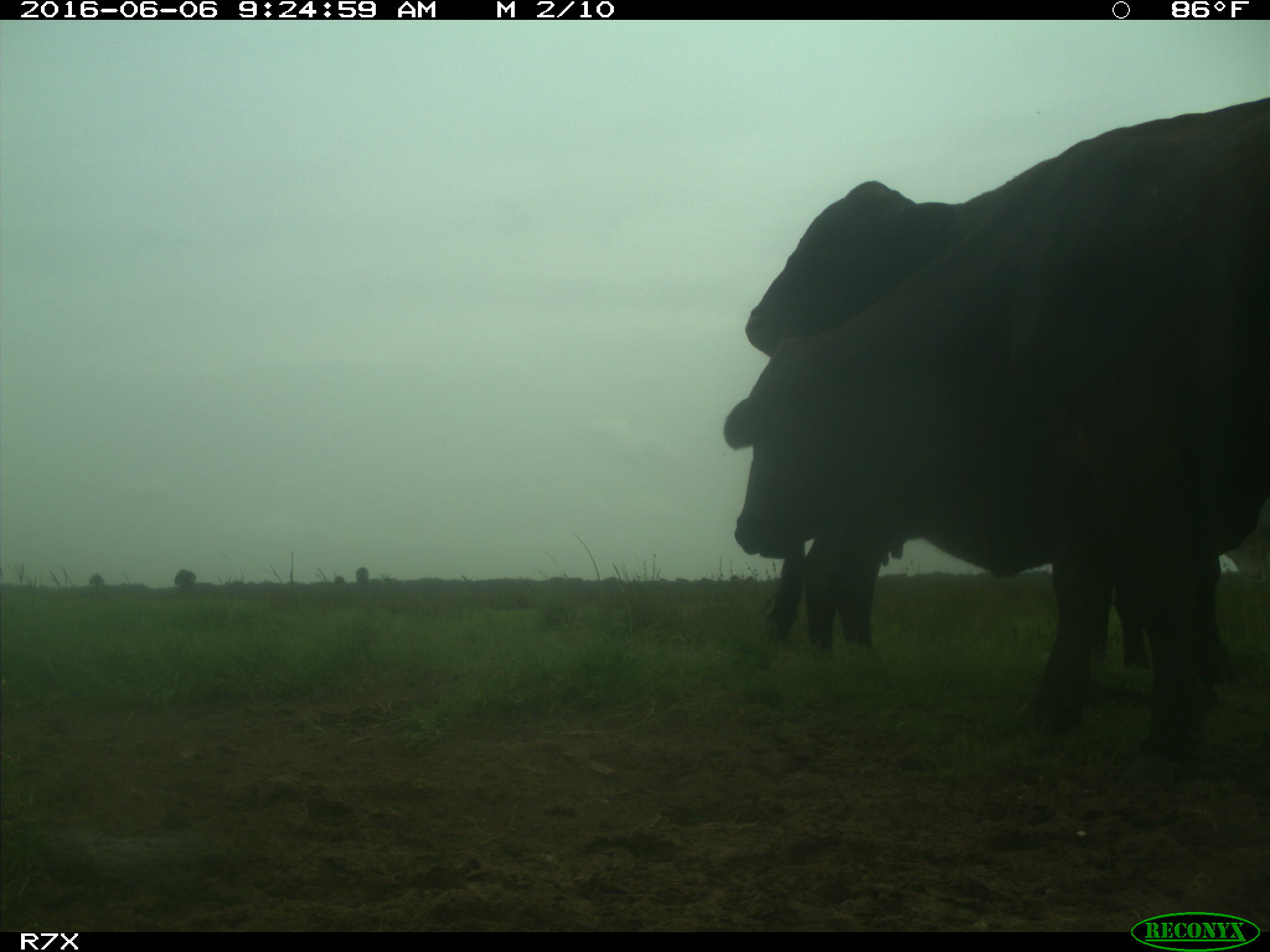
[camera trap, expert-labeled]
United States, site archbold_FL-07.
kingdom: Animalia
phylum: Chordata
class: Mammalia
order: Artiodactyla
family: Bovidae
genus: Bos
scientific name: Bos taurus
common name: domestic cow